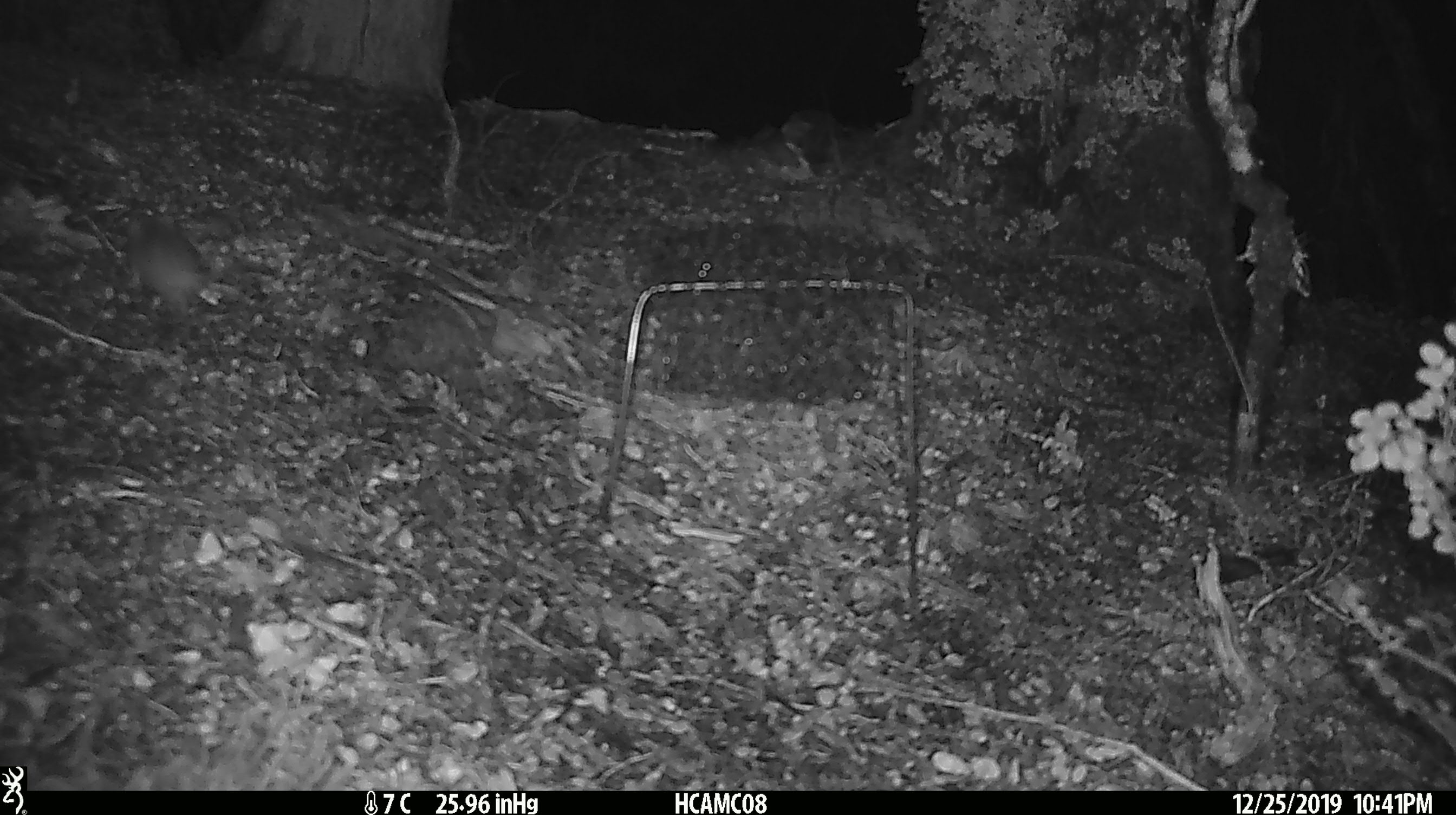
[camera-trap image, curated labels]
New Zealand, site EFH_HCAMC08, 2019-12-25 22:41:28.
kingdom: Animalia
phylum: Chordata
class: Mammalia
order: Rodentia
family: Muridae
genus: Mus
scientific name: Mus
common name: mouse